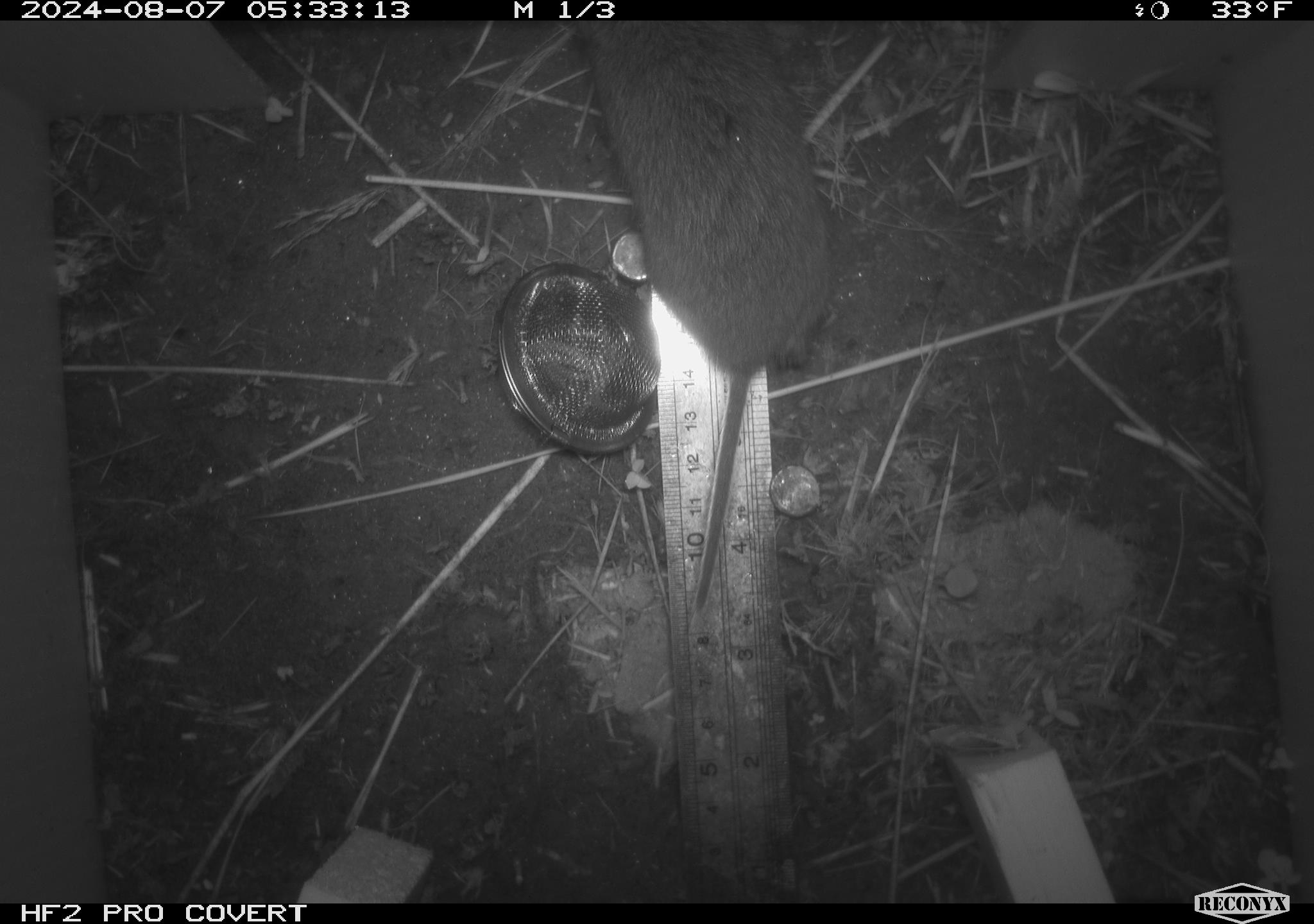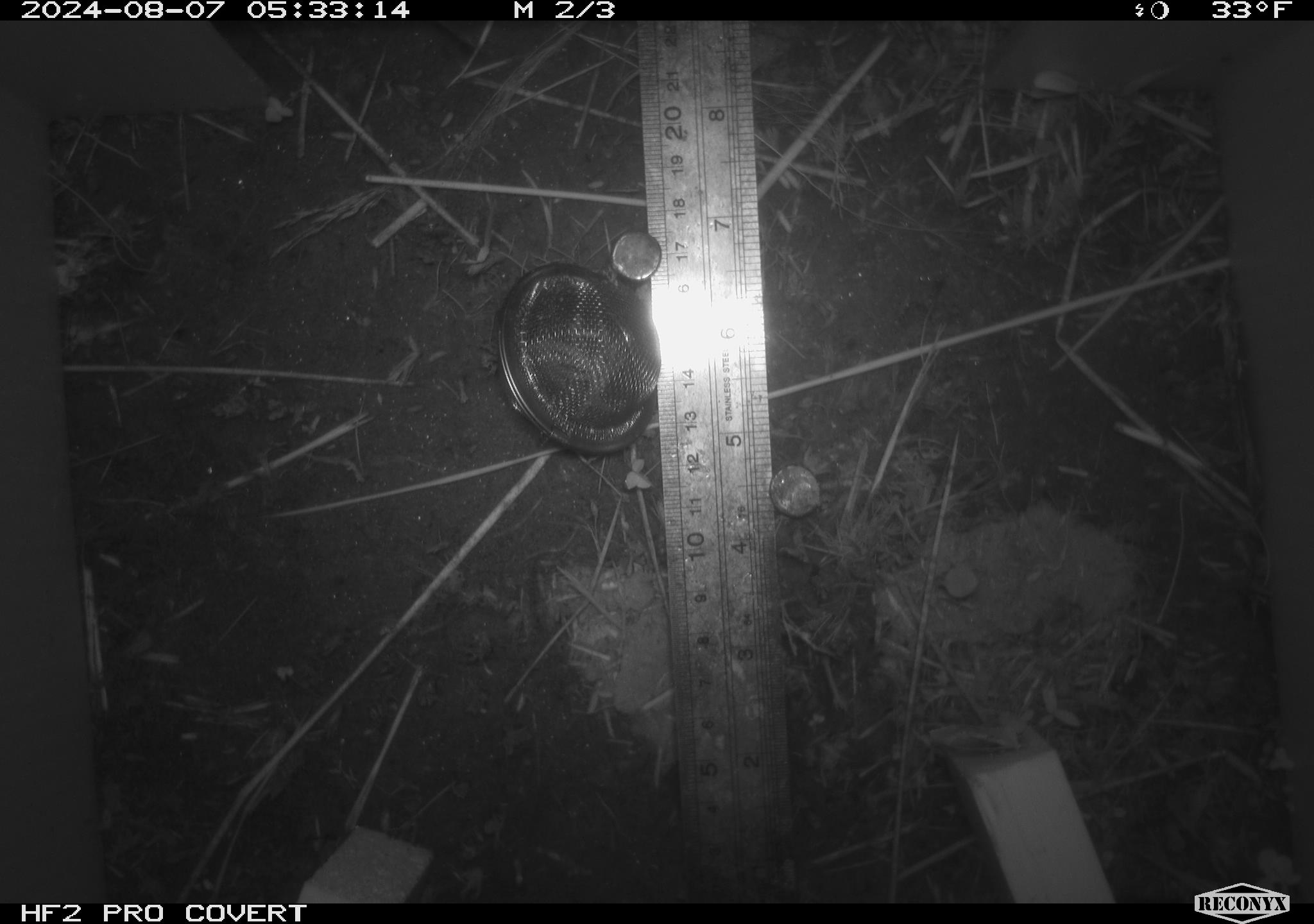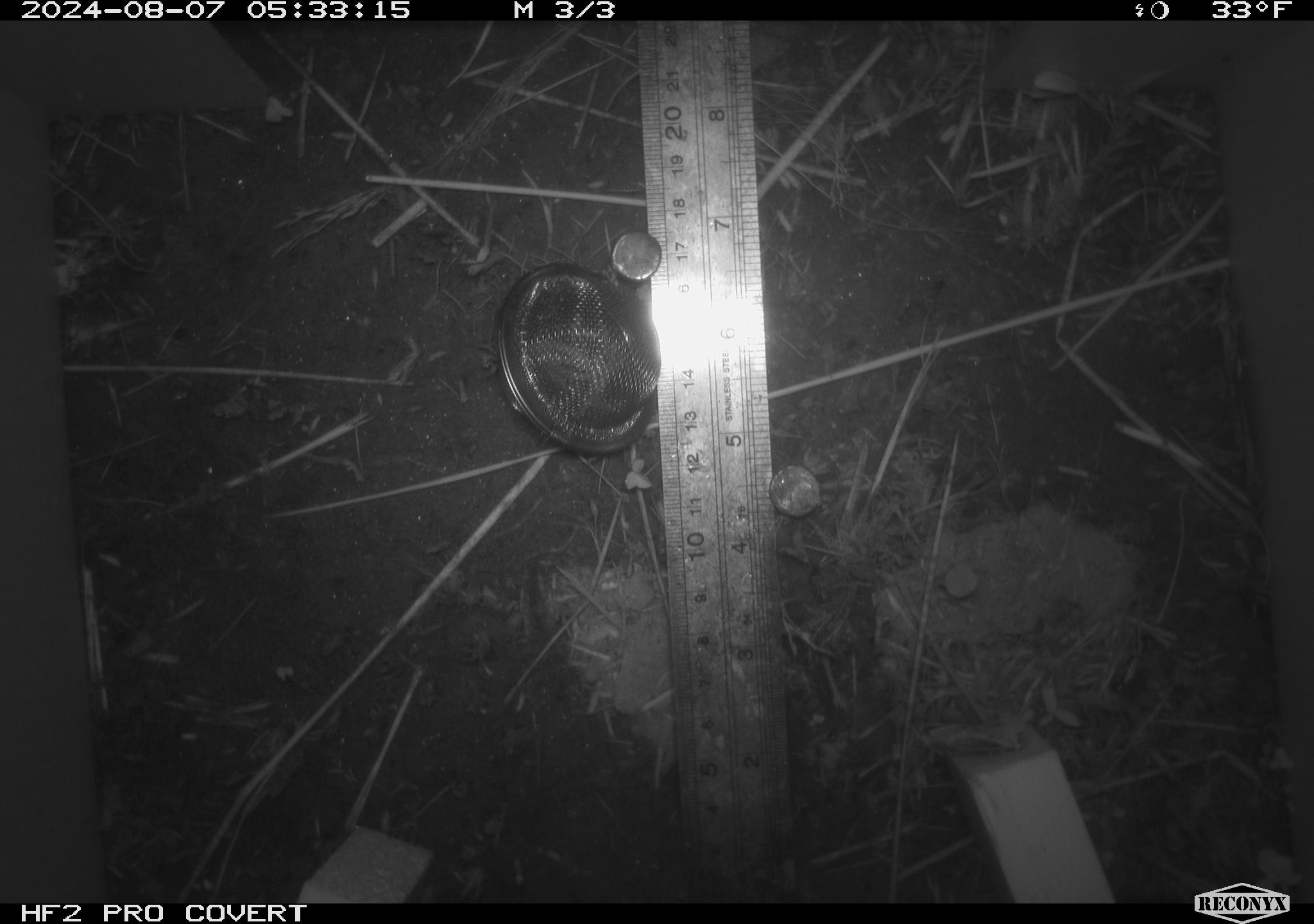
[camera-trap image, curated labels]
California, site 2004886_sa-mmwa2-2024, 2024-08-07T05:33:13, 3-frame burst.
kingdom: Animalia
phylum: Chordata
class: Mammalia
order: Rodentia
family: Cricetidae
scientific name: Arvicolinae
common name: voles, lemmings, and muskrats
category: arvicolinae subfamily